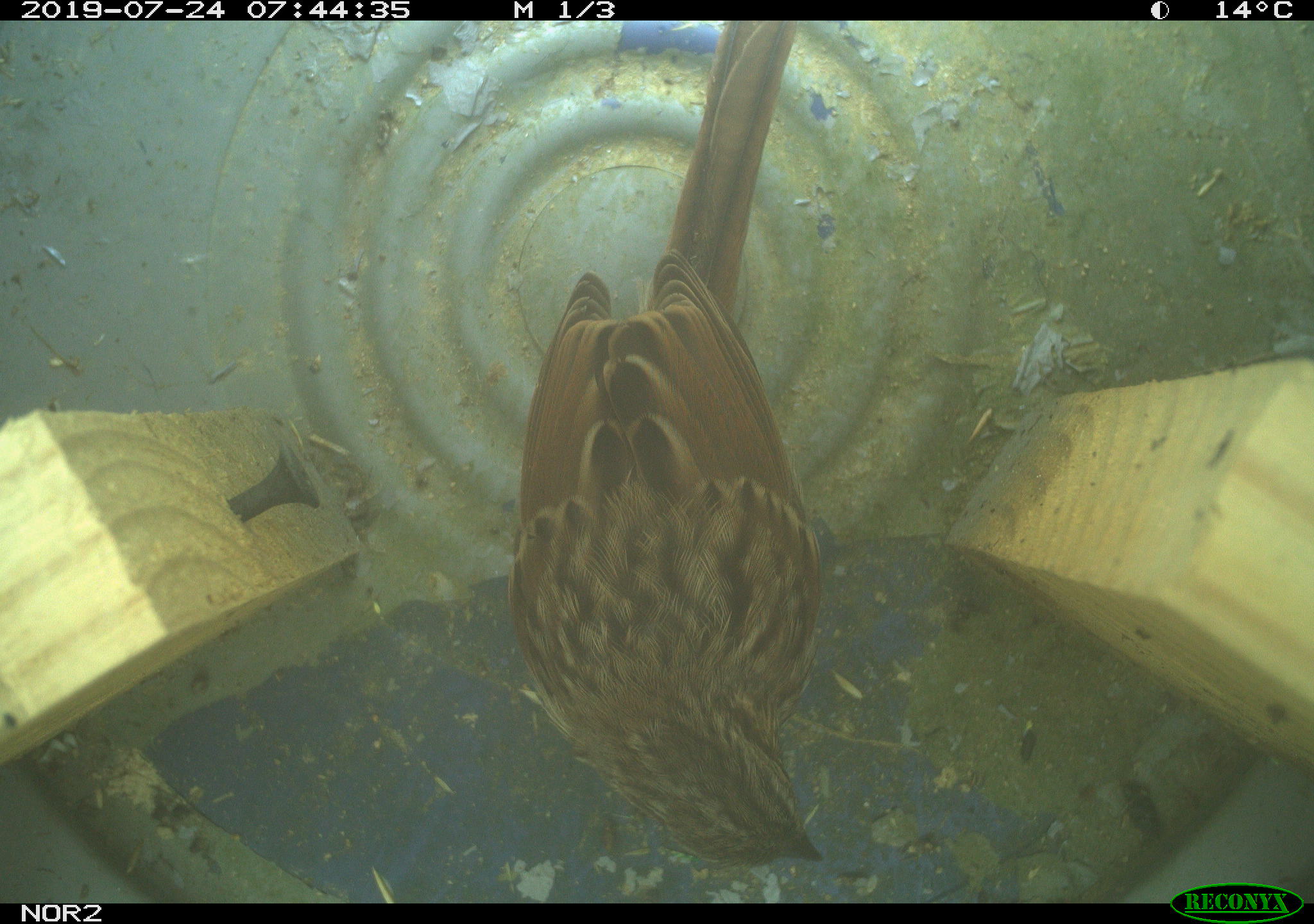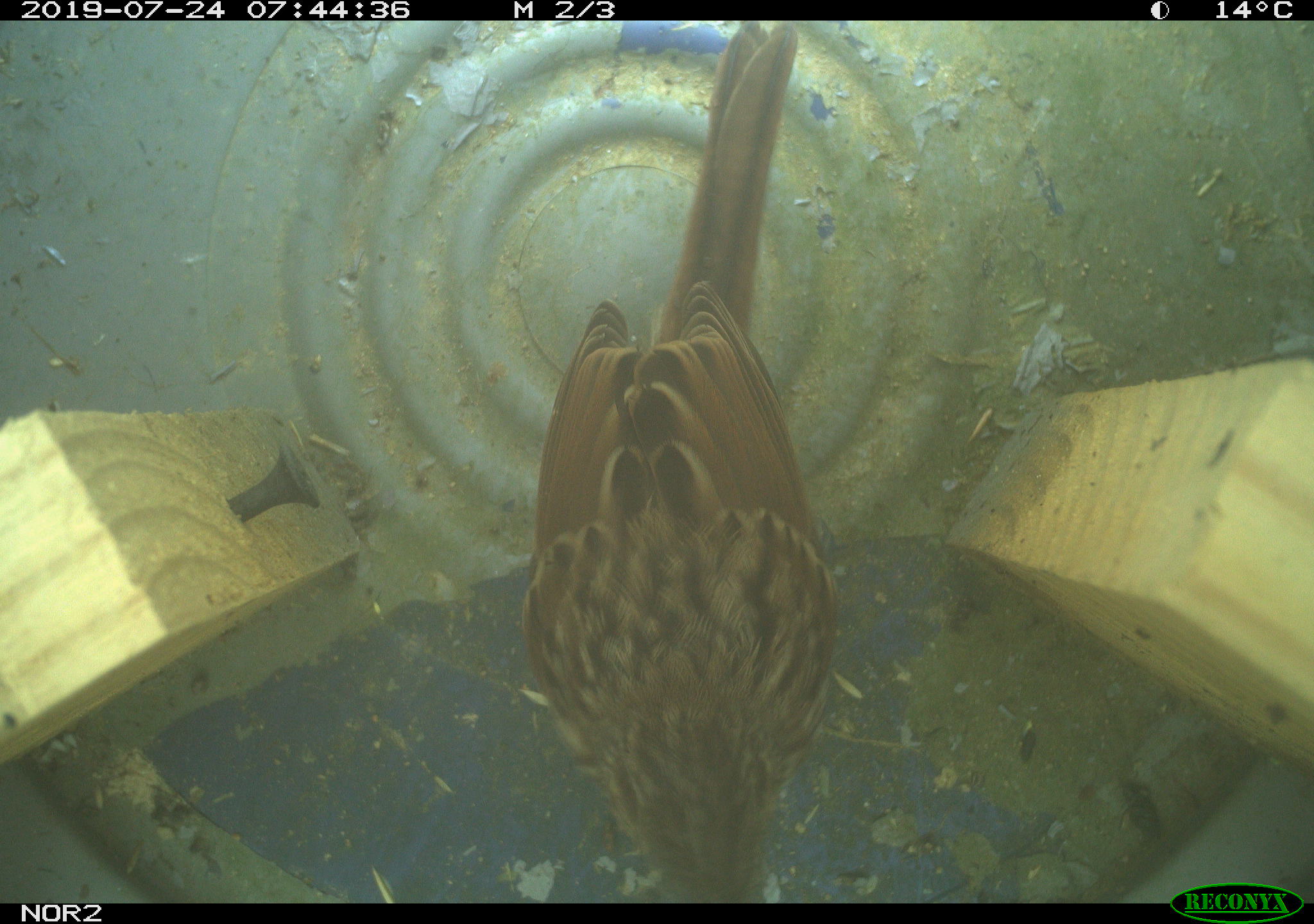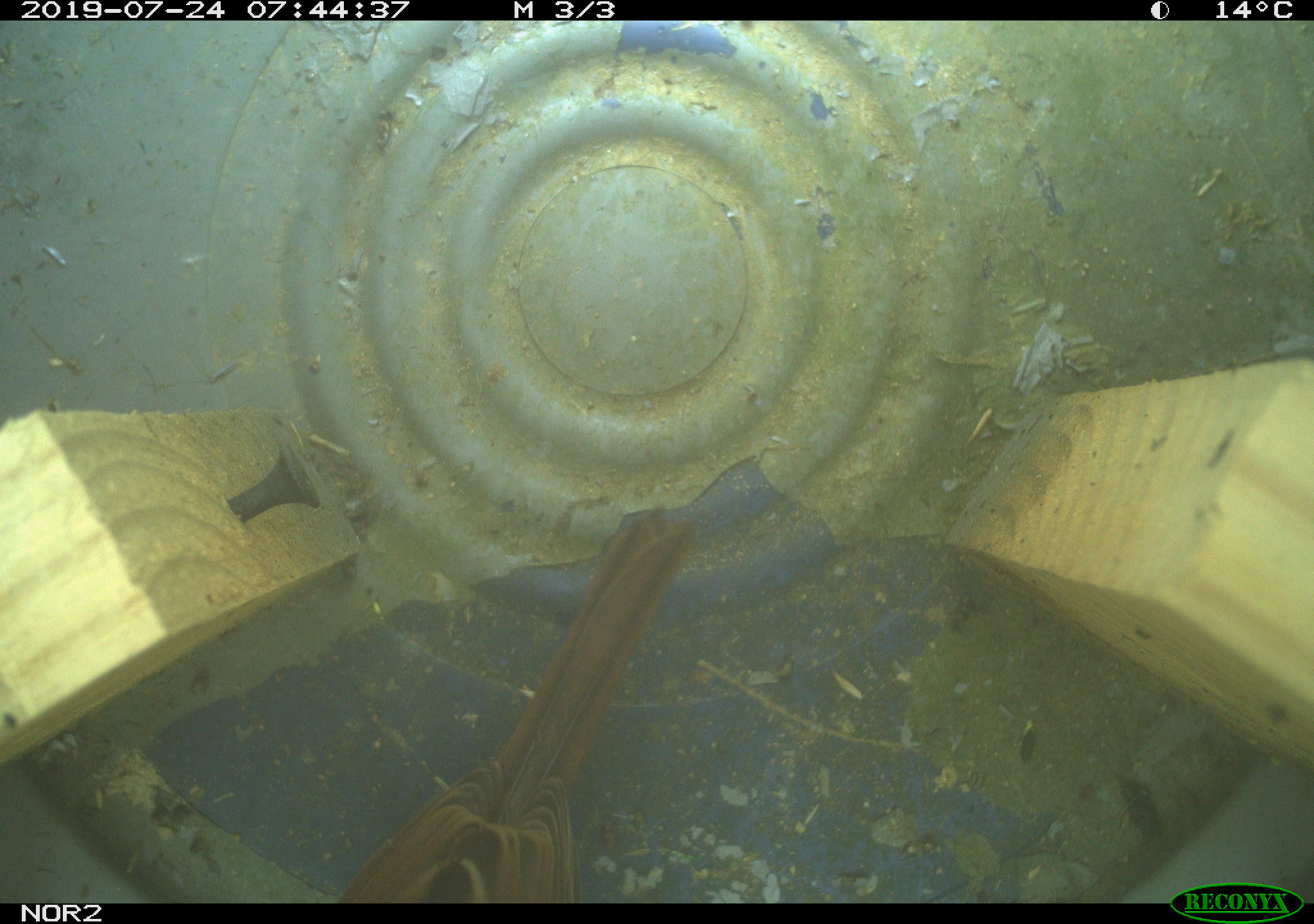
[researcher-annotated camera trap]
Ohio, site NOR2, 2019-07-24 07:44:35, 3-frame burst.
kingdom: Animalia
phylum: Chordata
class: Aves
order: Passeriformes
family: Passerellidae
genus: Melospiza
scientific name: Melospiza melodia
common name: song sparrow